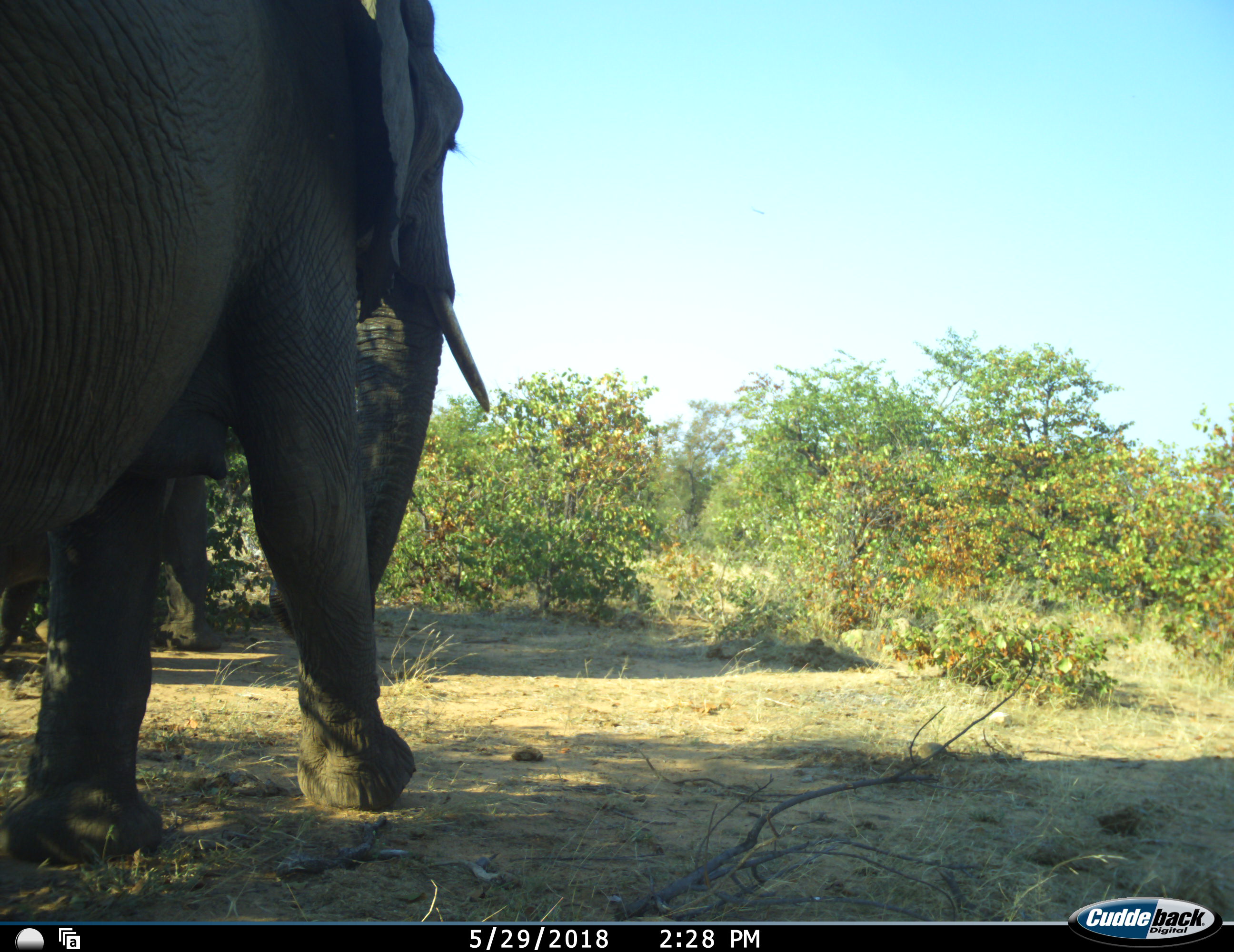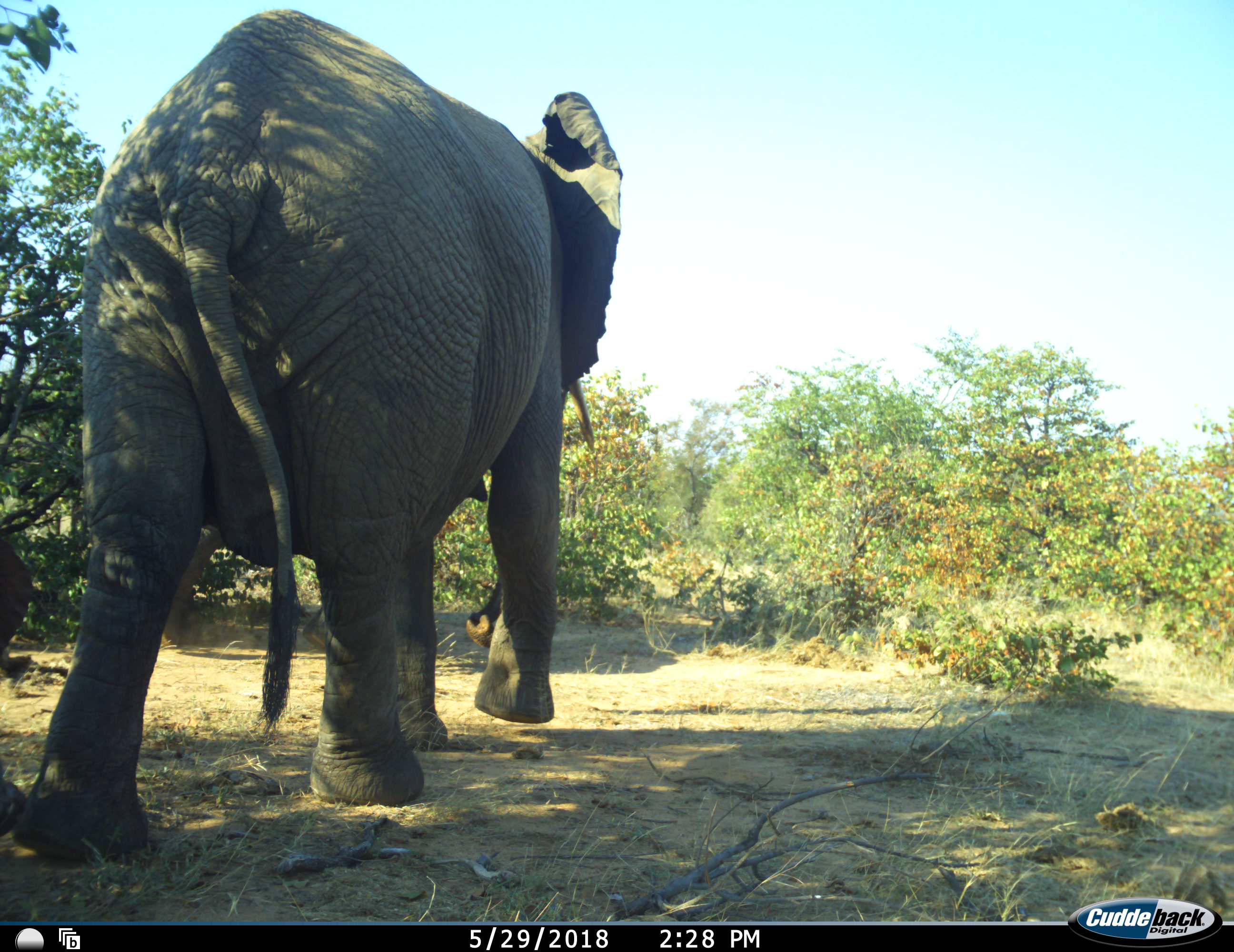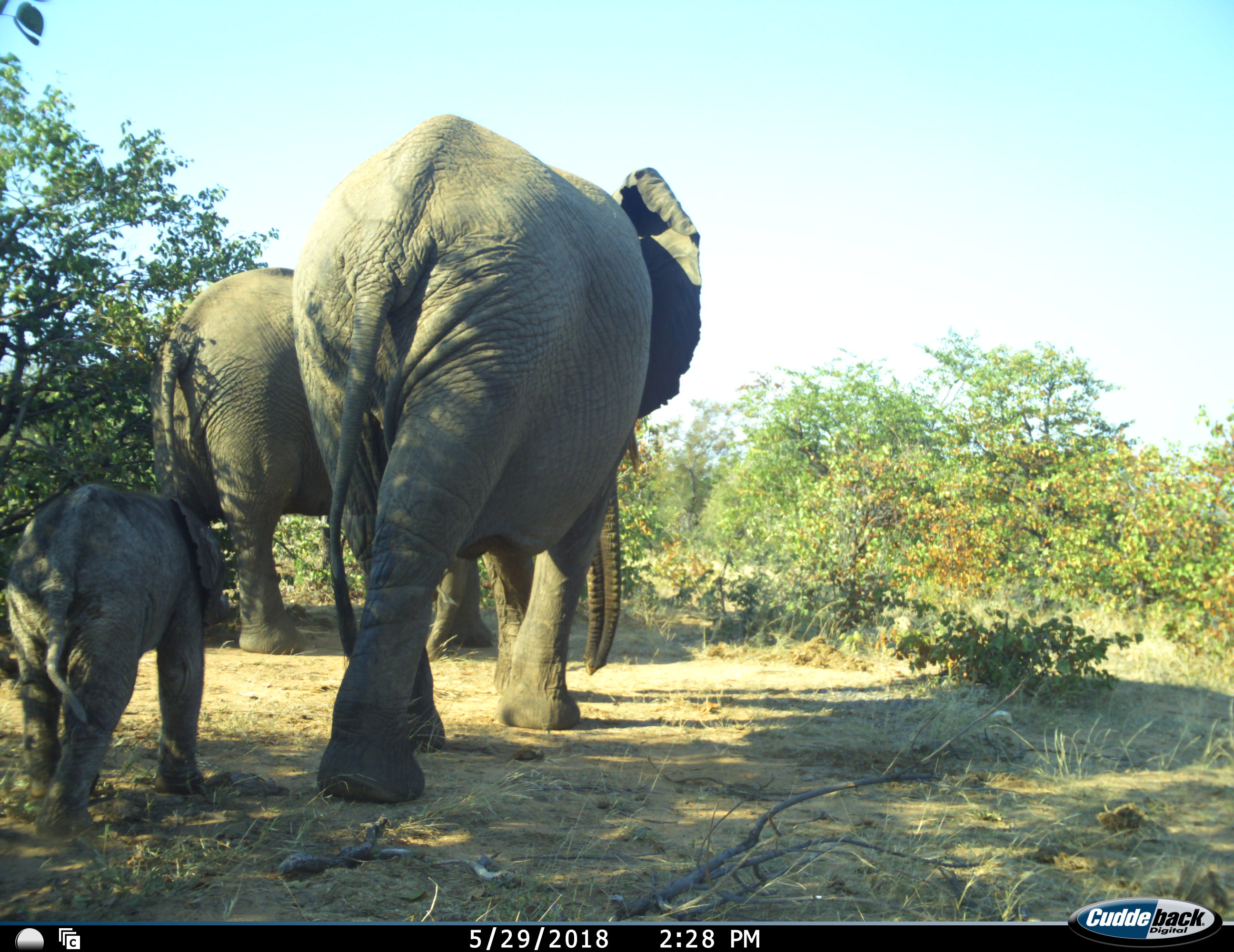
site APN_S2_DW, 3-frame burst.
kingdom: Animalia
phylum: Chordata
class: Mammalia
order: Proboscidea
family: Elephantidae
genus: Loxodonta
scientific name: Loxodonta africana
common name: african bush elephant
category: elephant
Elephant (african bush elephant) (Loxodonta africana), count 3. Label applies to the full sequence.